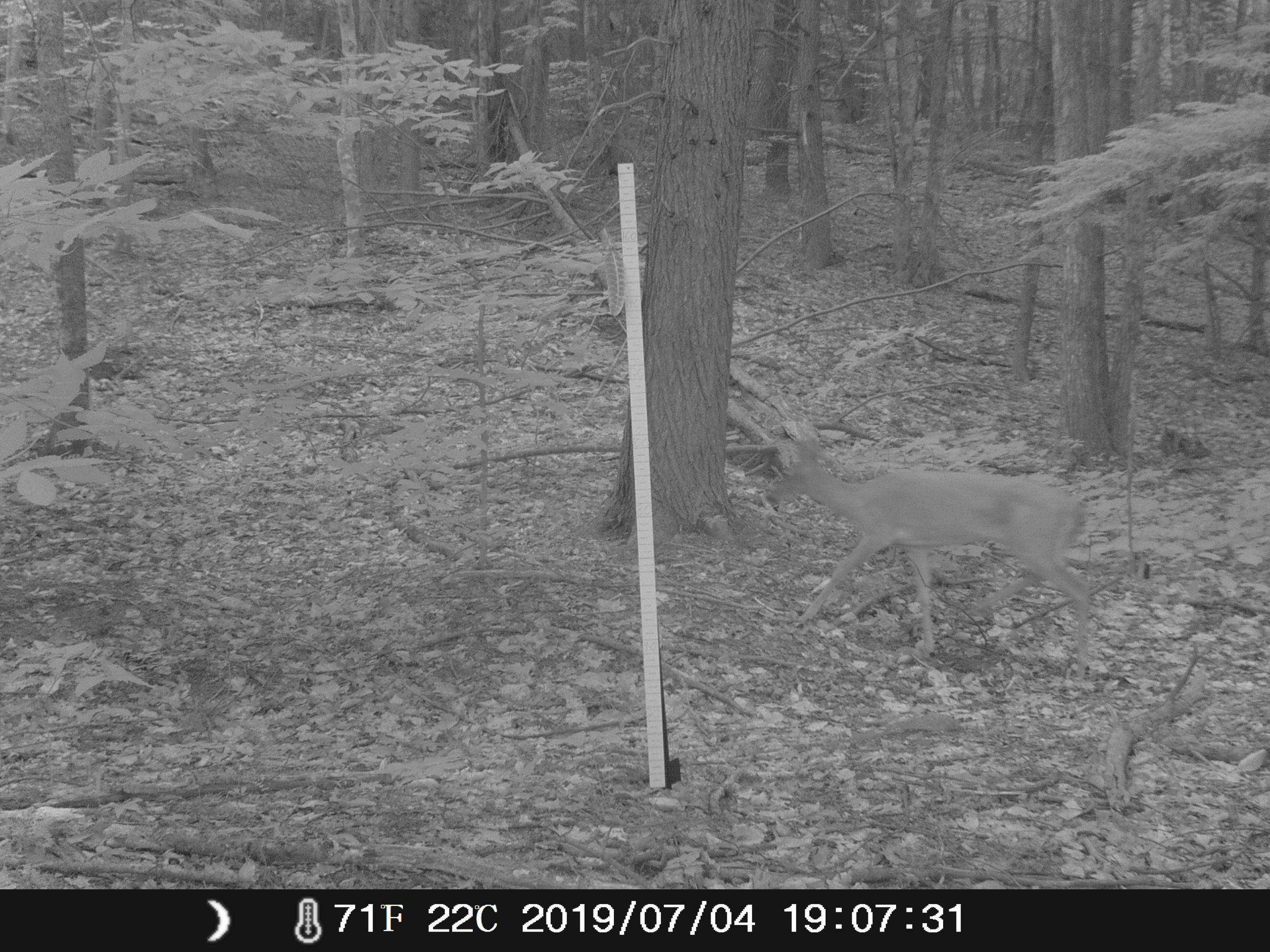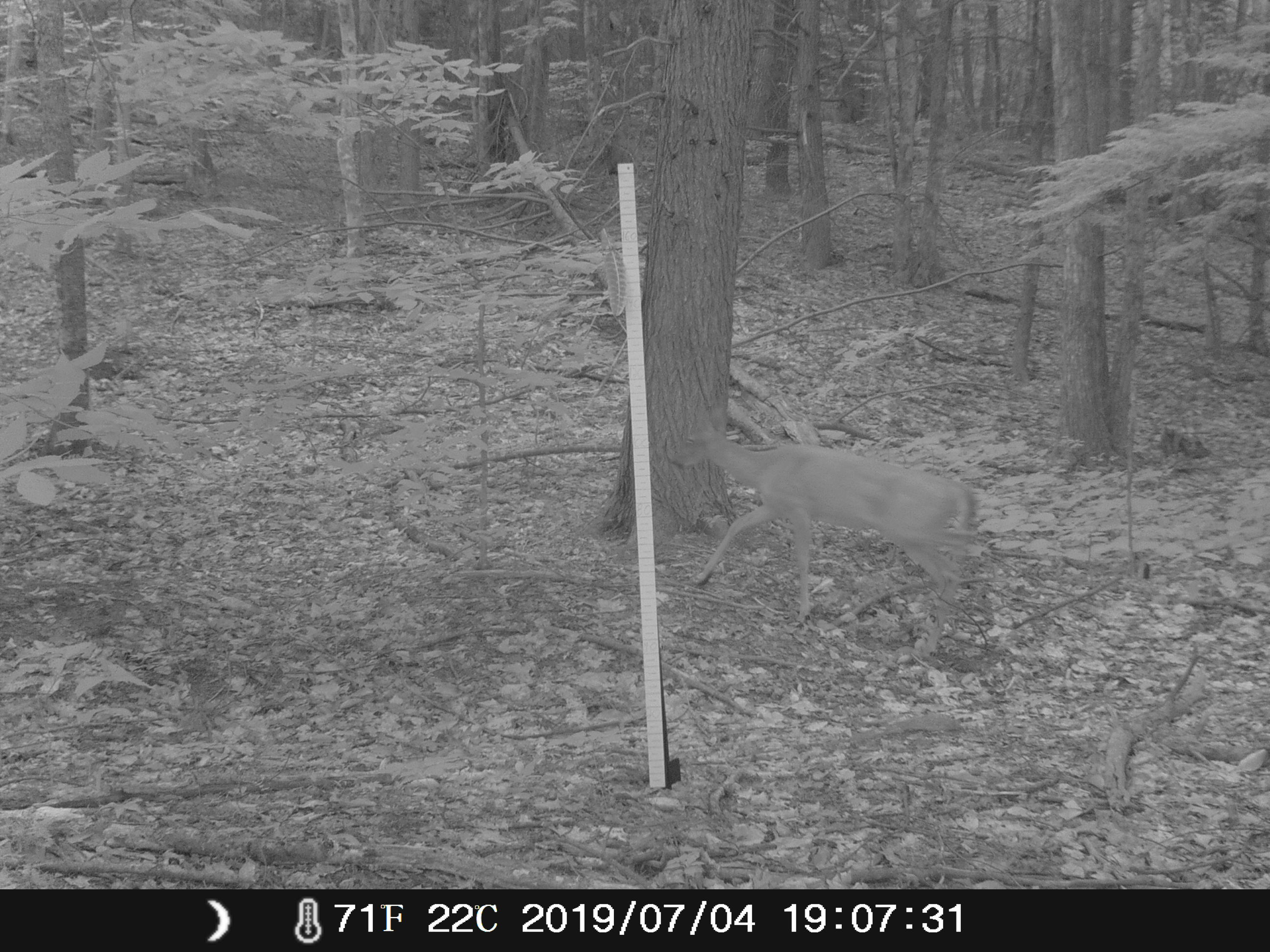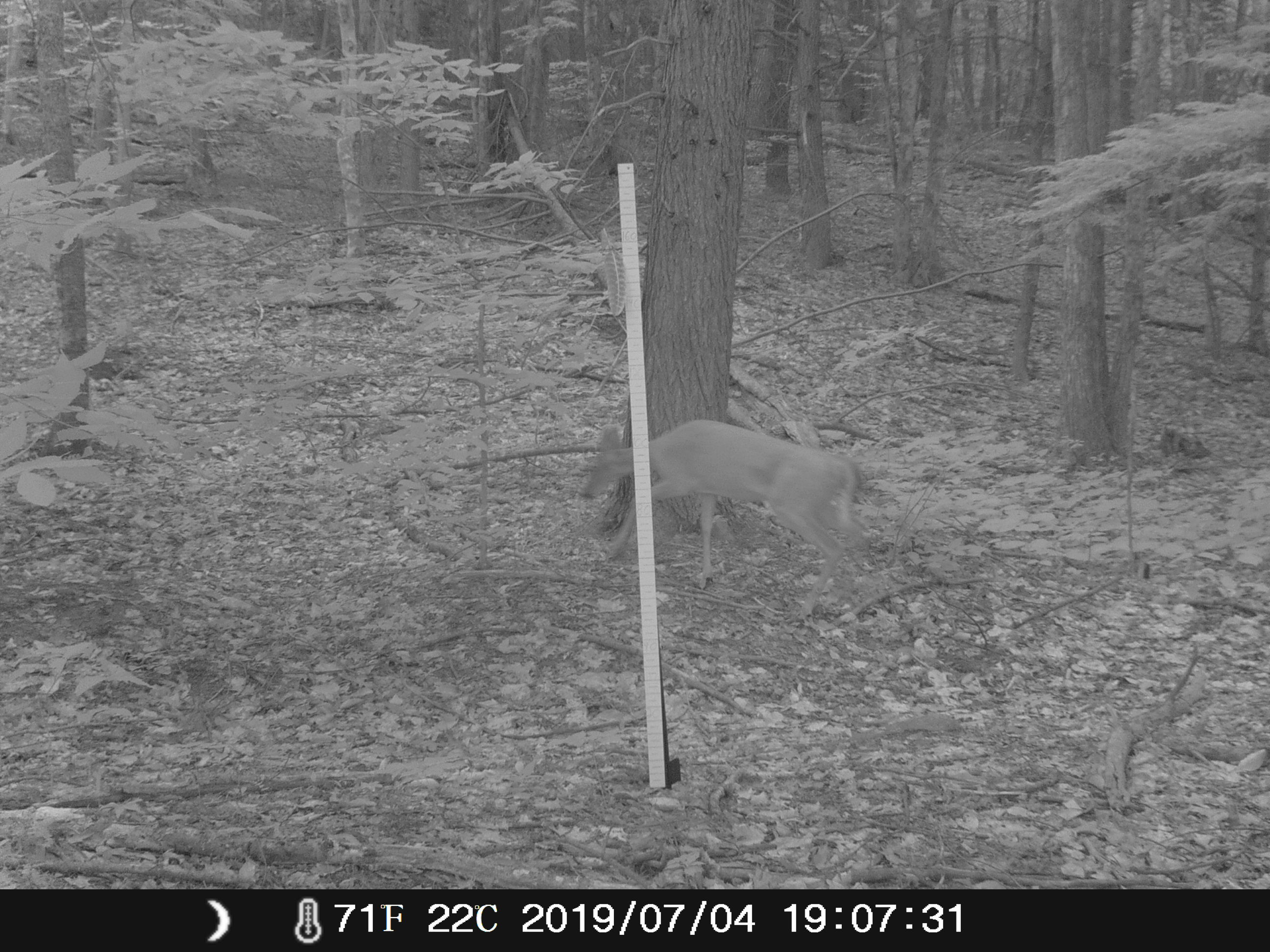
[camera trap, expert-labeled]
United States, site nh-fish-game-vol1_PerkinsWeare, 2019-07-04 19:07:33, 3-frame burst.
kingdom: Animalia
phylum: Chordata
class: Mammalia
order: Artiodactyla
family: Cervidae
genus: Odocoileus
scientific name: Odocoileus virginianus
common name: white-tailed deer